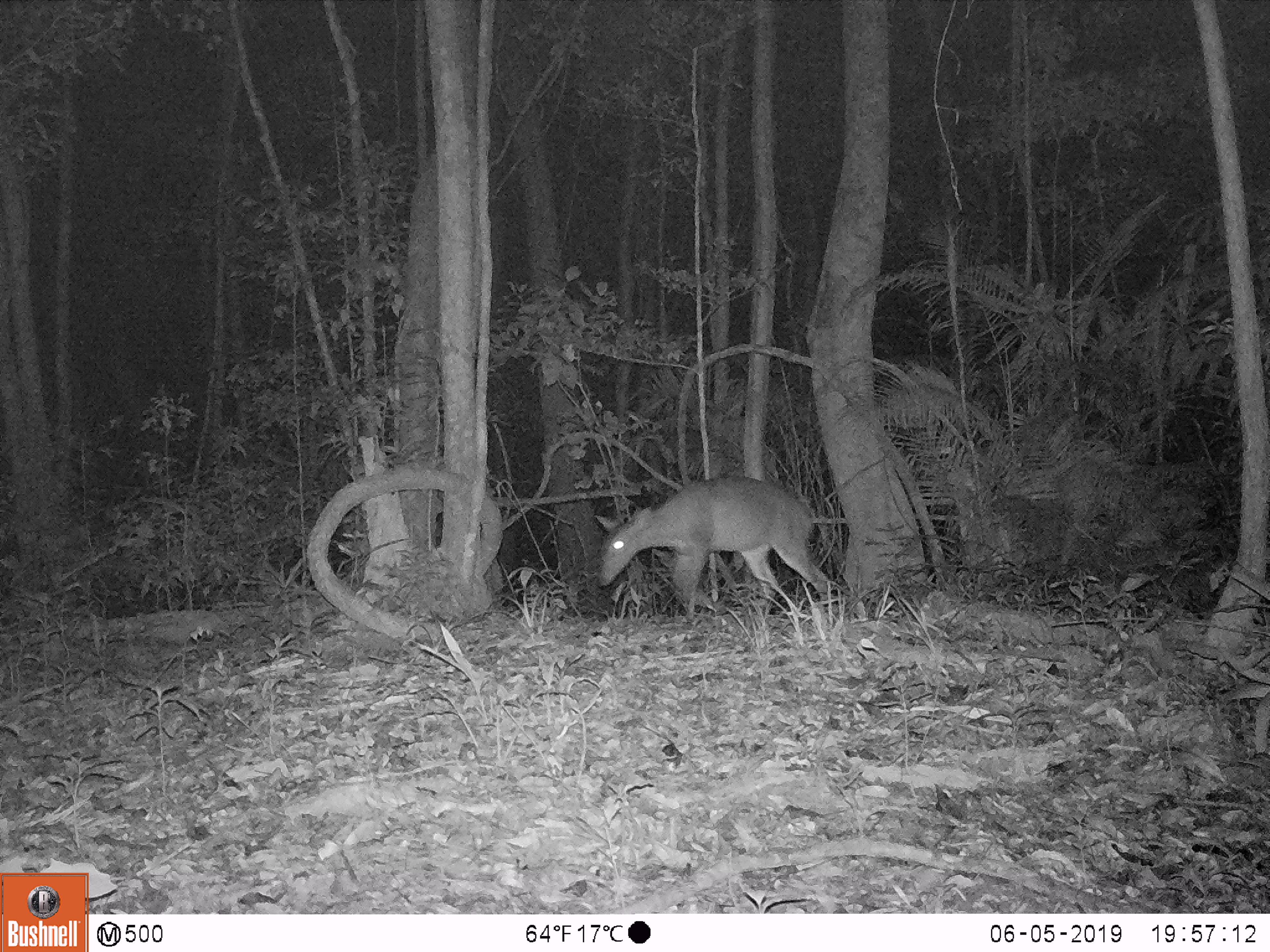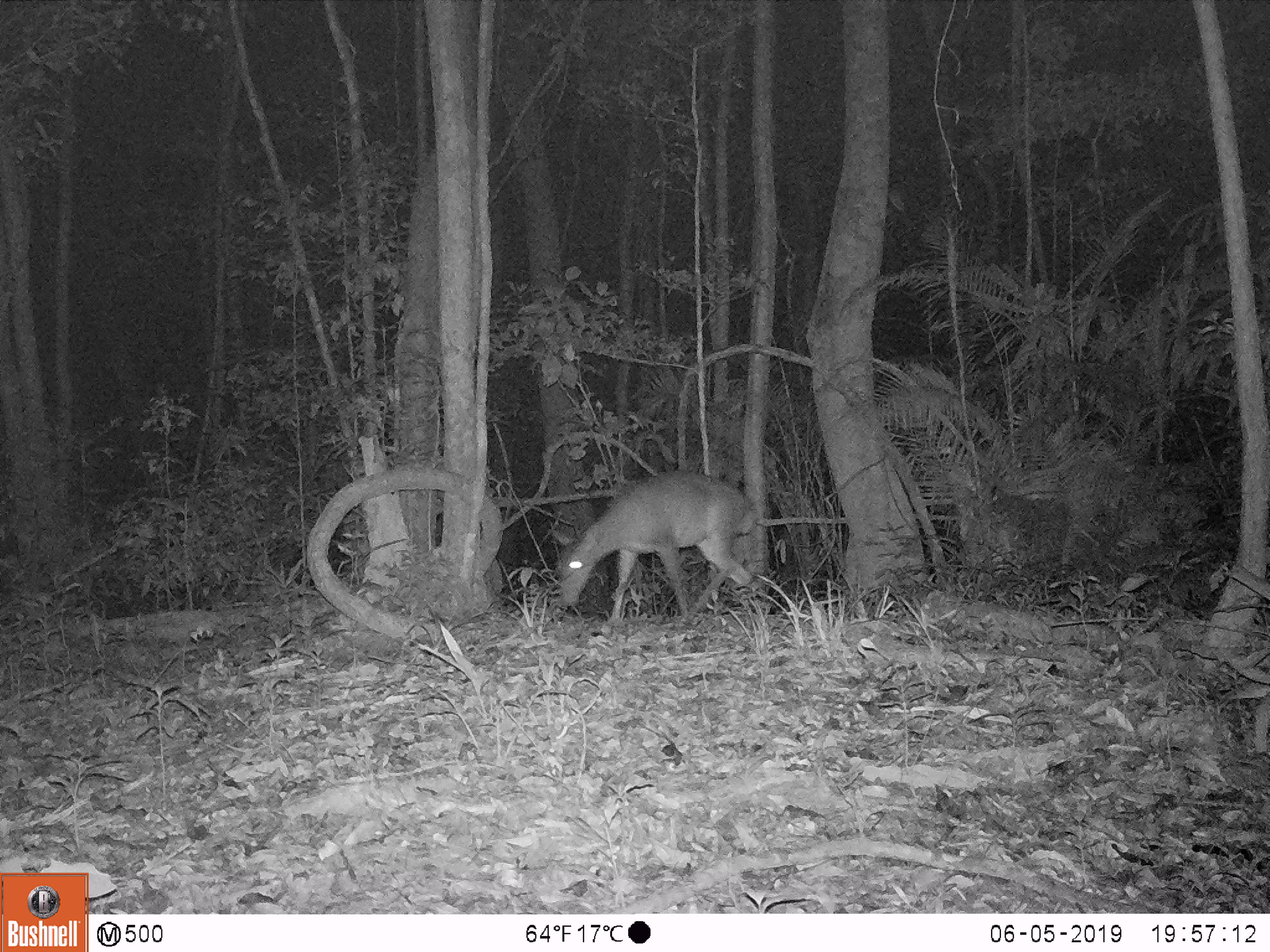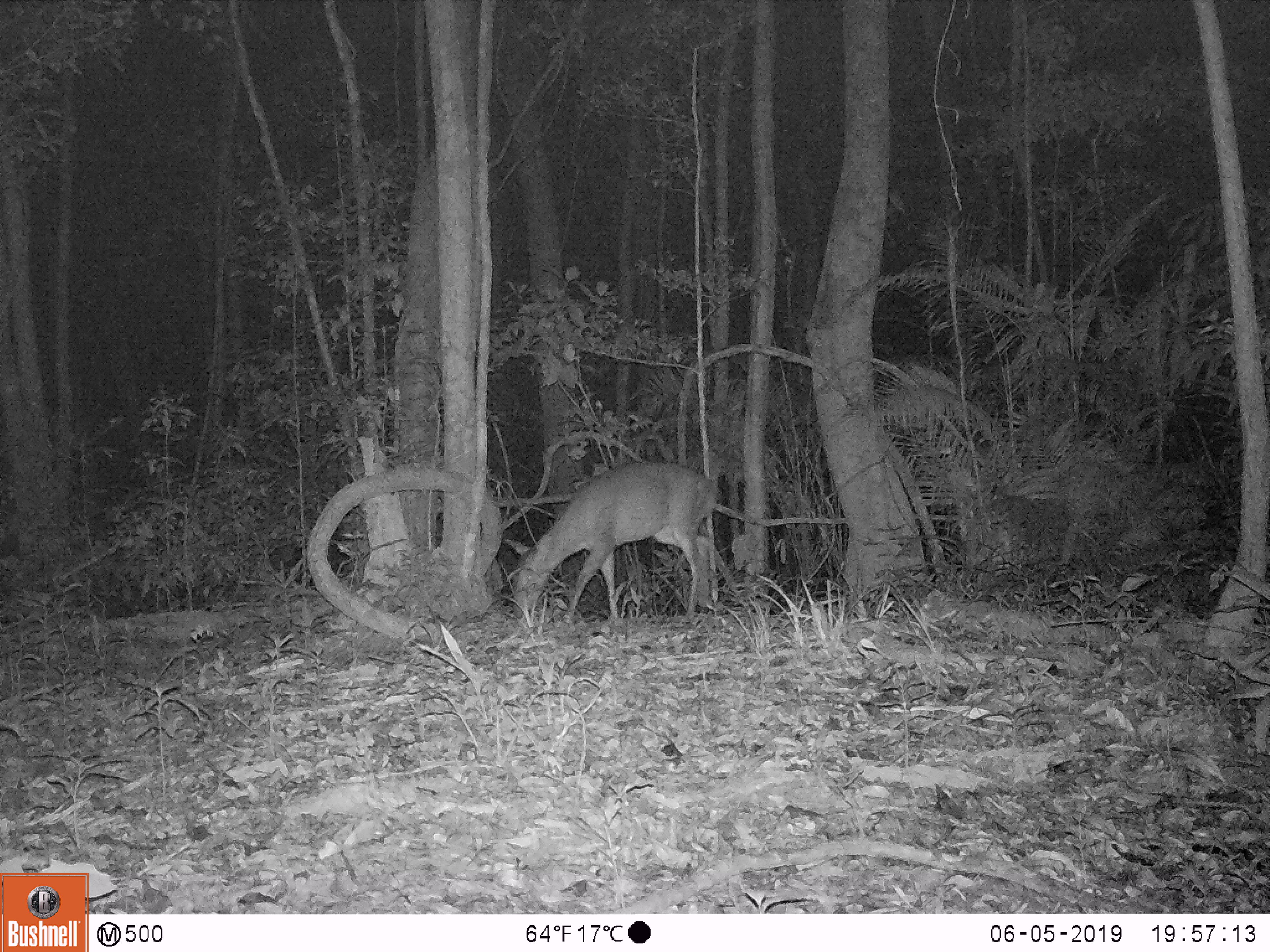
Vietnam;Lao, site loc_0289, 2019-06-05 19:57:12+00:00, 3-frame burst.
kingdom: Animalia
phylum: Chordata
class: Mammalia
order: Artiodactyla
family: Cervidae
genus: Muntiacus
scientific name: Muntiacus vuquangensis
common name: large-antlered muntjac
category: large antlered muntjac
Large antlered muntjac (large-antlered muntjac) (Muntiacus vuquangensis). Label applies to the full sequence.